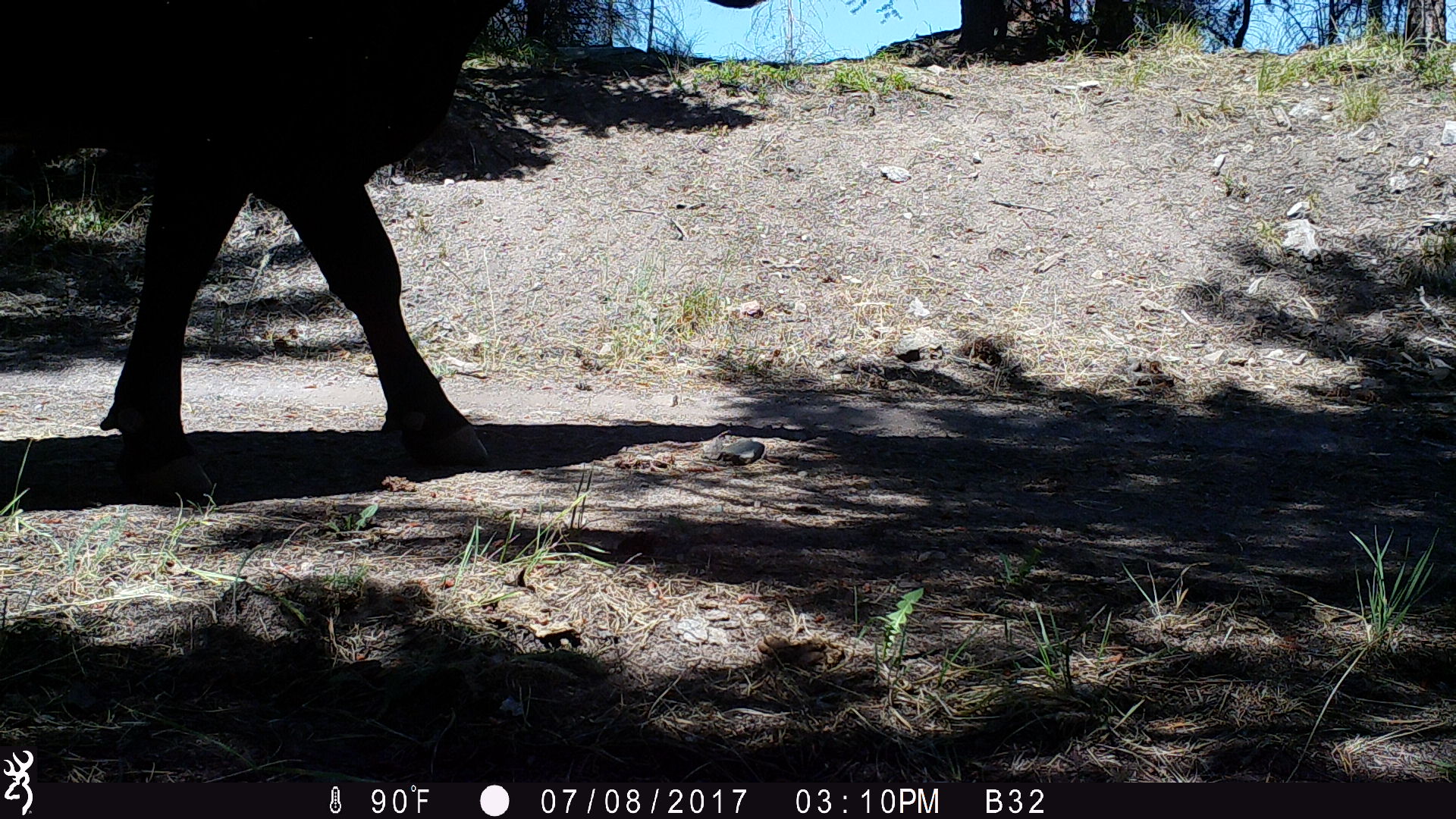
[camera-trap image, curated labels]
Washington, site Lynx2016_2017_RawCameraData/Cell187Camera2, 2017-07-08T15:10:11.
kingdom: Animalia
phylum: Chordata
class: Mammalia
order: Artiodactyla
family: Bovidae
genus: Bos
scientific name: Bos taurus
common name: domestic cattle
Domestic cattle (Bos taurus). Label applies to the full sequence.